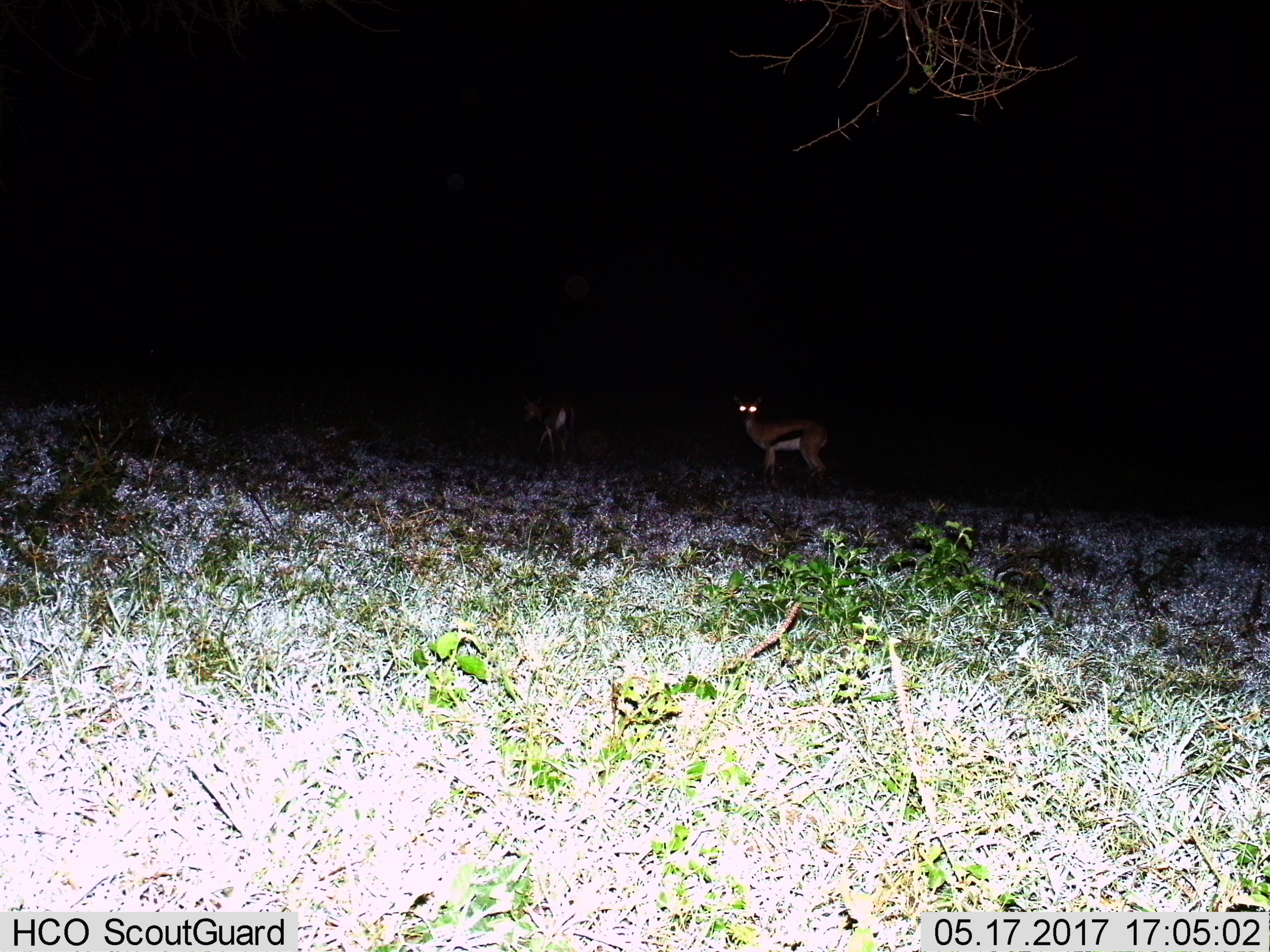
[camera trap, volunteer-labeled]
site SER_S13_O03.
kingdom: Animalia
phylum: Chordata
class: Mammalia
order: Artiodactyla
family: Bovidae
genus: Eudorcas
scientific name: Eudorcas thomsonii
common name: thomson's gazelle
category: gazellethomsons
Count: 2.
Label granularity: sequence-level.